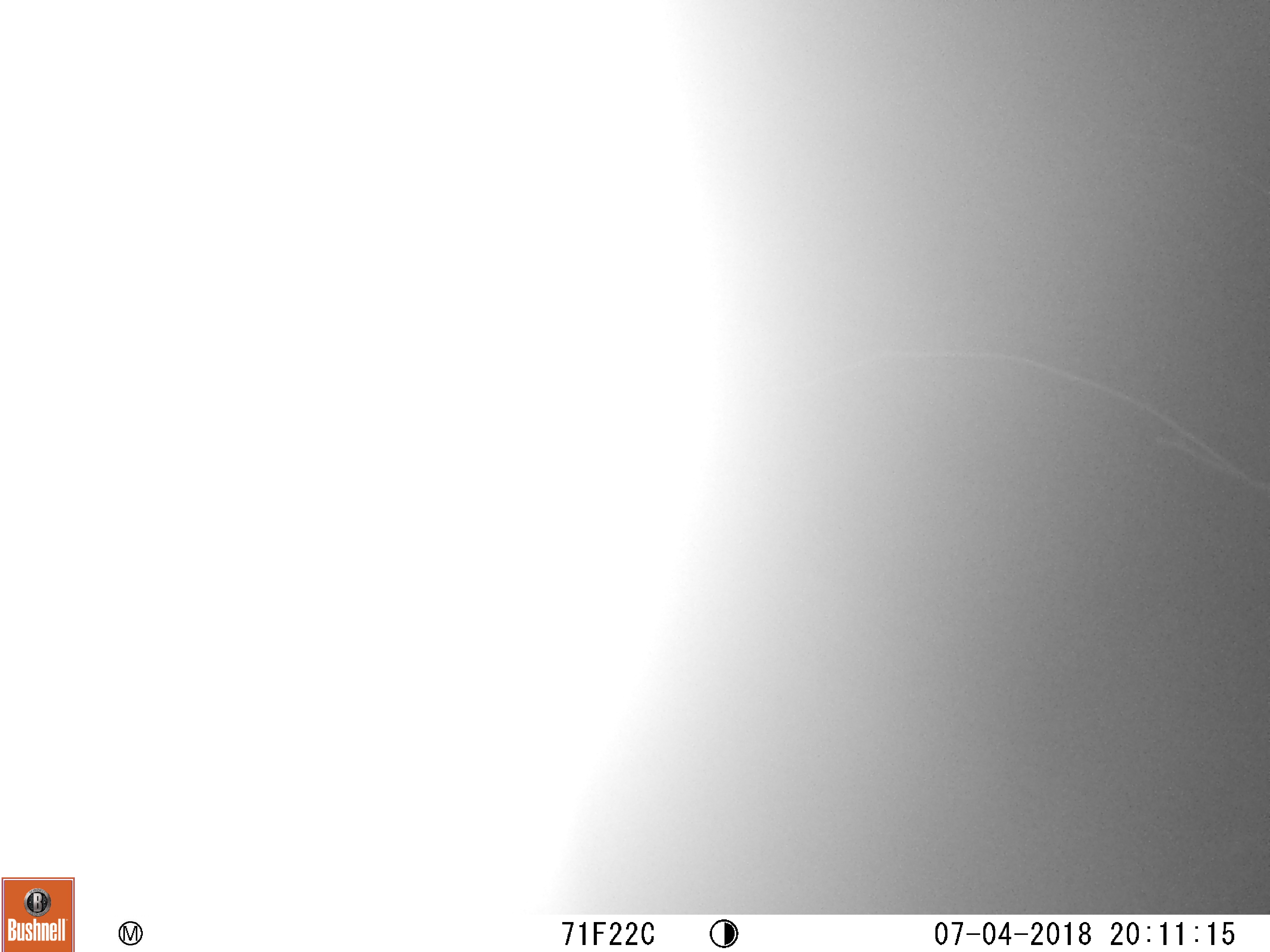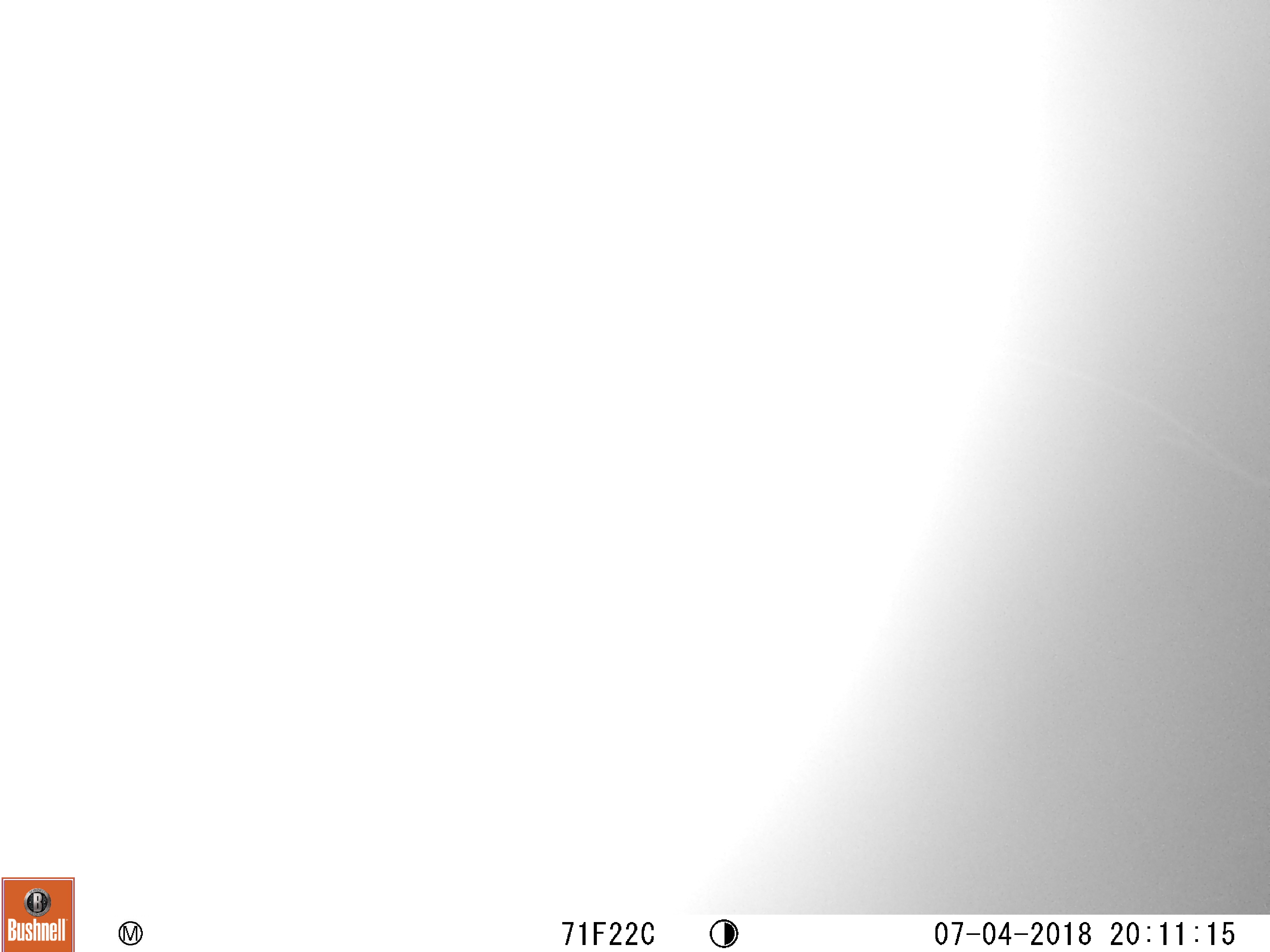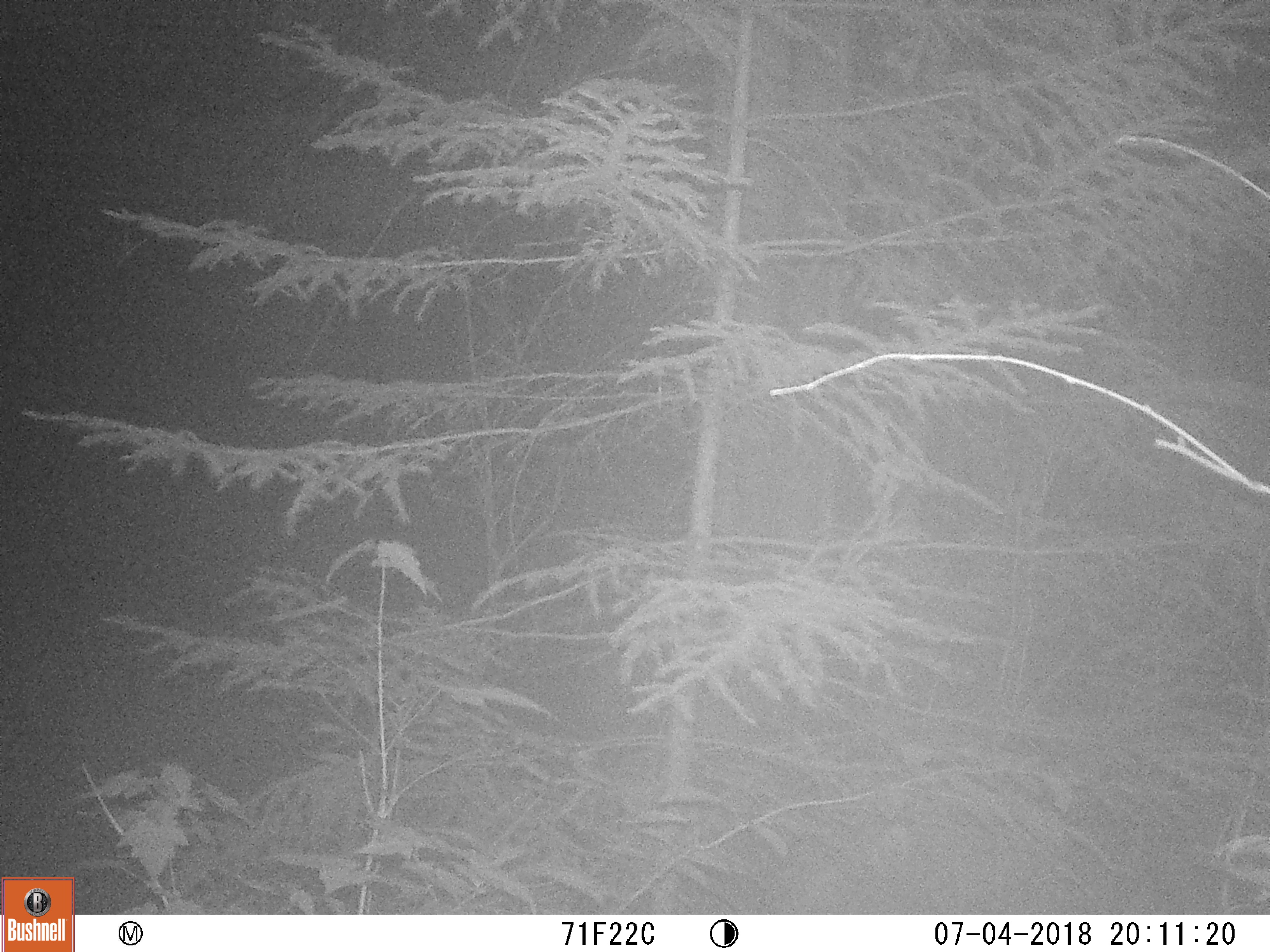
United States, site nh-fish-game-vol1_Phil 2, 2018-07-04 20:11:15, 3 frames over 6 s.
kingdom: Animalia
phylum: Chordata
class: Mammalia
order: Carnivora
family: Ursidae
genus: Ursus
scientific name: Ursus americanus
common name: black bear